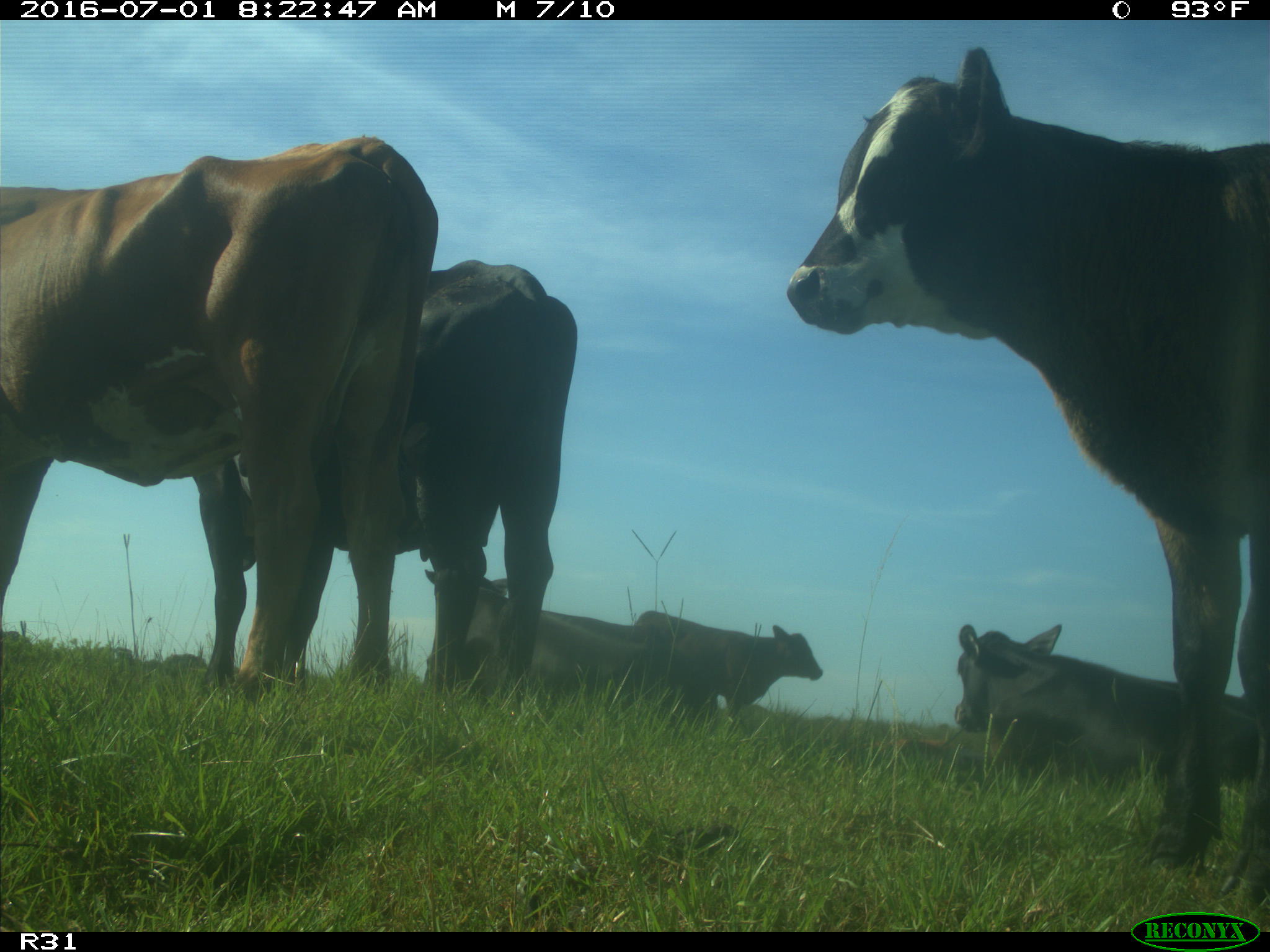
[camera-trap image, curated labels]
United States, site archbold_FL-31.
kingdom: Animalia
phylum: Chordata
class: Mammalia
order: Artiodactyla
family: Bovidae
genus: Bos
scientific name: Bos taurus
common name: domestic cow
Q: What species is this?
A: Bos taurus (domestic cow).